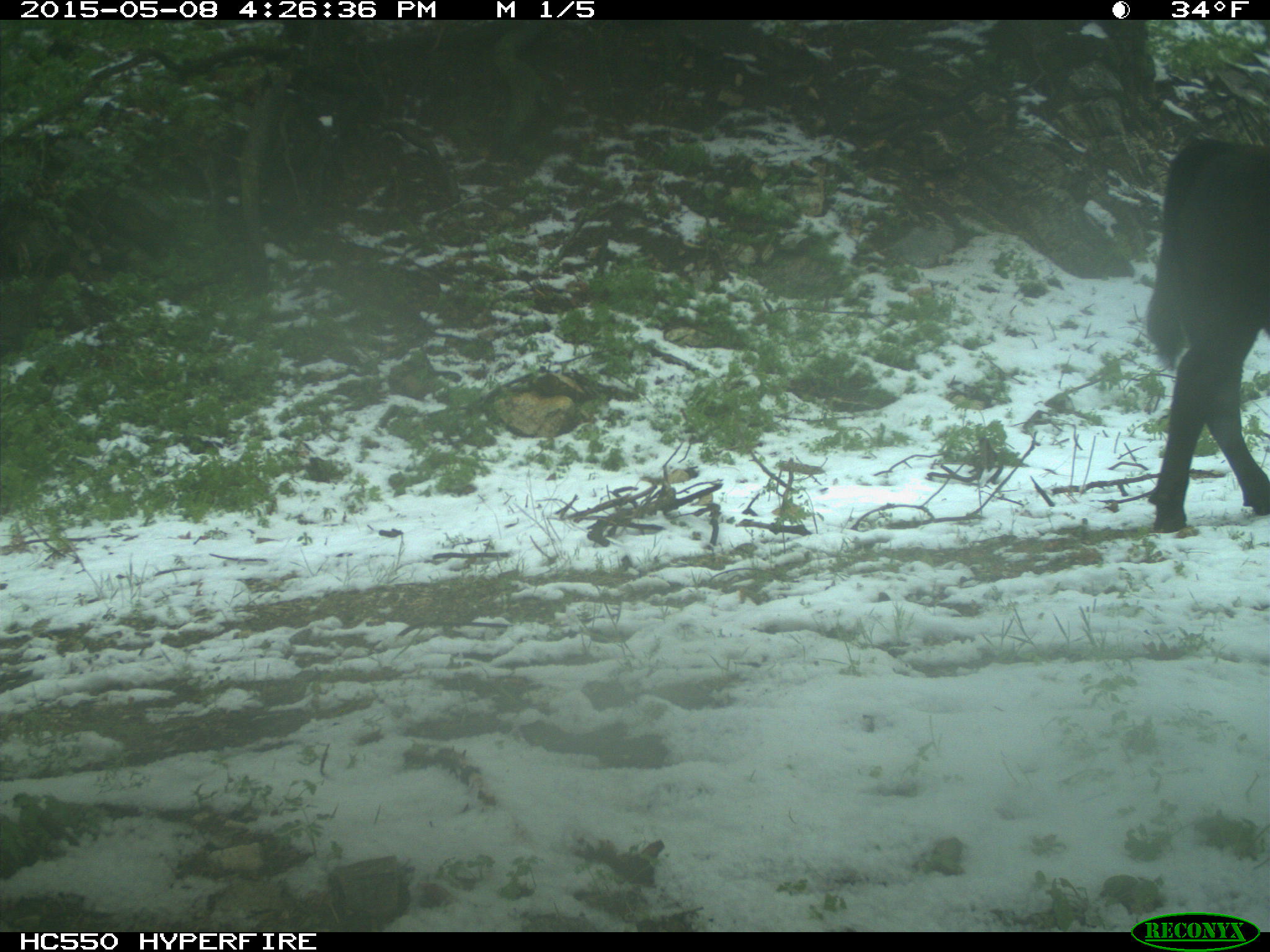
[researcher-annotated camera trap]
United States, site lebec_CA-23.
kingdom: Animalia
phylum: Chordata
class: Mammalia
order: Artiodactyla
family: Bovidae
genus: Bos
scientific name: Bos taurus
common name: domestic cow